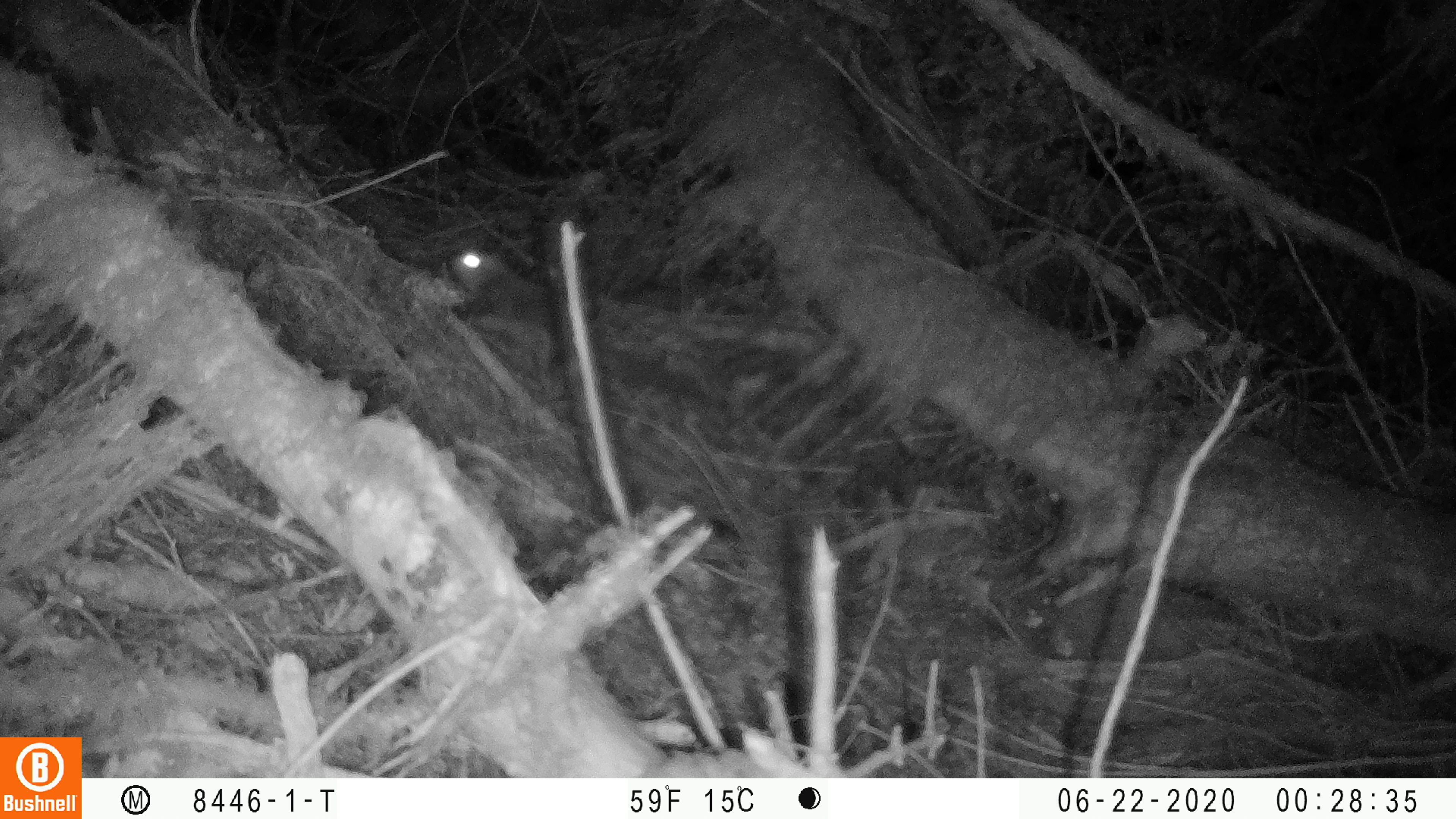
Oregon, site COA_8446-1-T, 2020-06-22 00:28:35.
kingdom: Animalia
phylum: Chordata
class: Mammalia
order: Rodentia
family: Sciuridae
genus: Glaucomys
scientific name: Glaucomys oregonensis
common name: humboldt's flying squirrel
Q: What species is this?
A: Humboldt's flying squirrel (Glaucomys oregonensis).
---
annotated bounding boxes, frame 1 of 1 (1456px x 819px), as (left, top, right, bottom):
humboldt's flying squirrel: (434, 235, 725, 425)